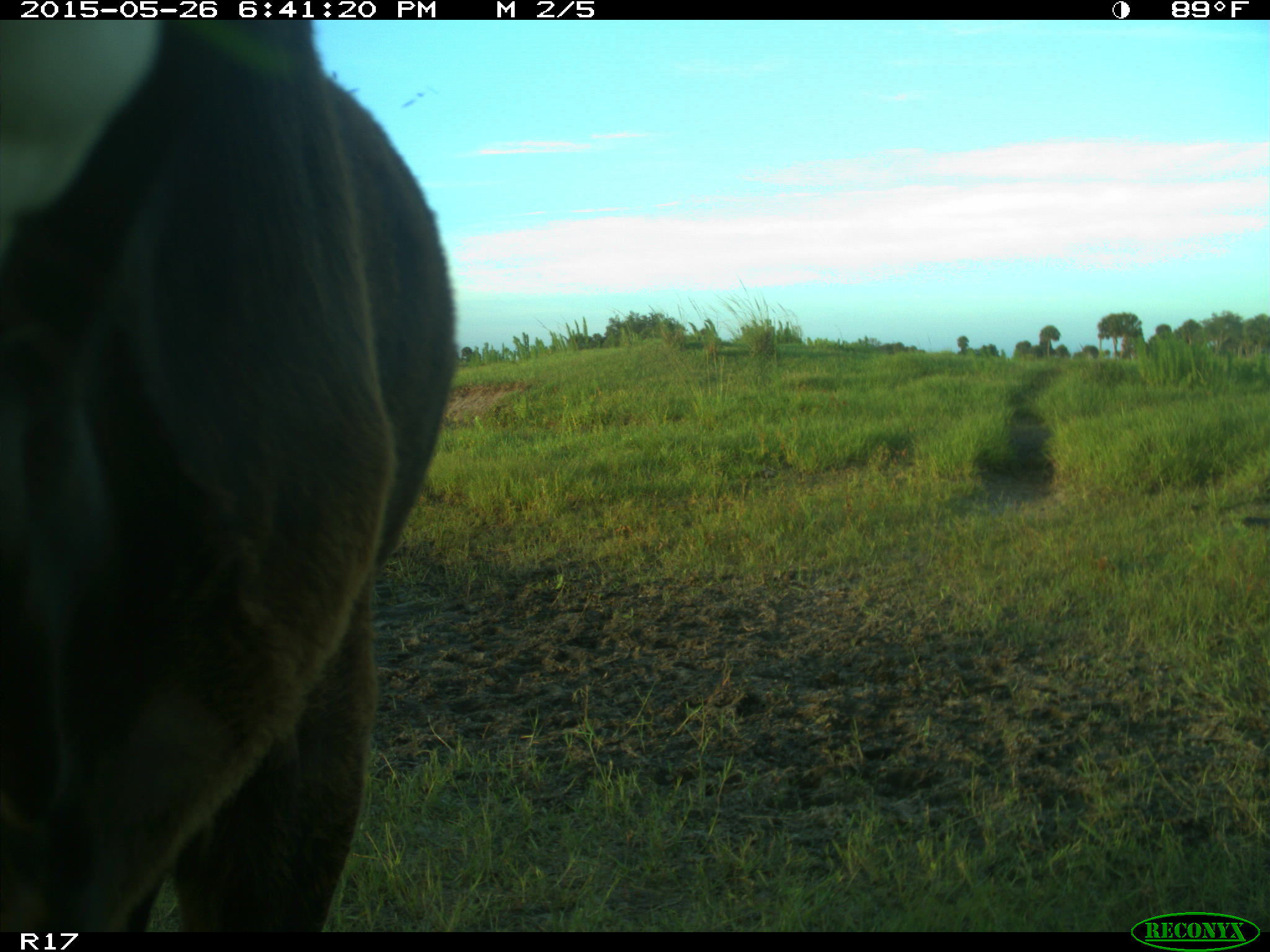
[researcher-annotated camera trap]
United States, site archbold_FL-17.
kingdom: Animalia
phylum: Chordata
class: Mammalia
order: Artiodactyla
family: Bovidae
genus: Bos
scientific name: Bos taurus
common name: domestic cow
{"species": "Bos taurus (domestic cow)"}